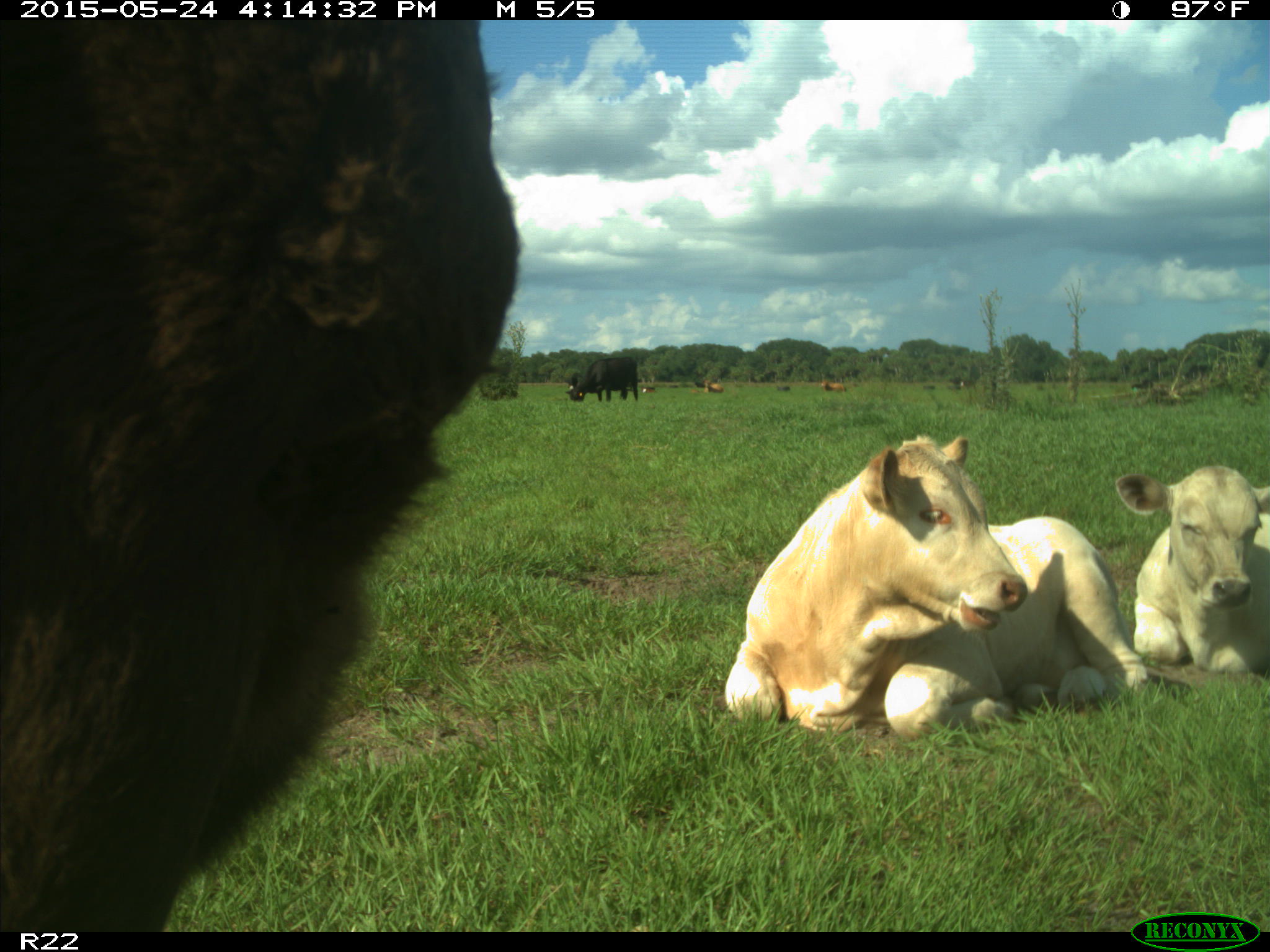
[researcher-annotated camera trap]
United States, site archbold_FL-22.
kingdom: Animalia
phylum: Chordata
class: Mammalia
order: Artiodactyla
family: Bovidae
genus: Bos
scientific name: Bos taurus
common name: domestic cow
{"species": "Bos taurus (domestic cow)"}